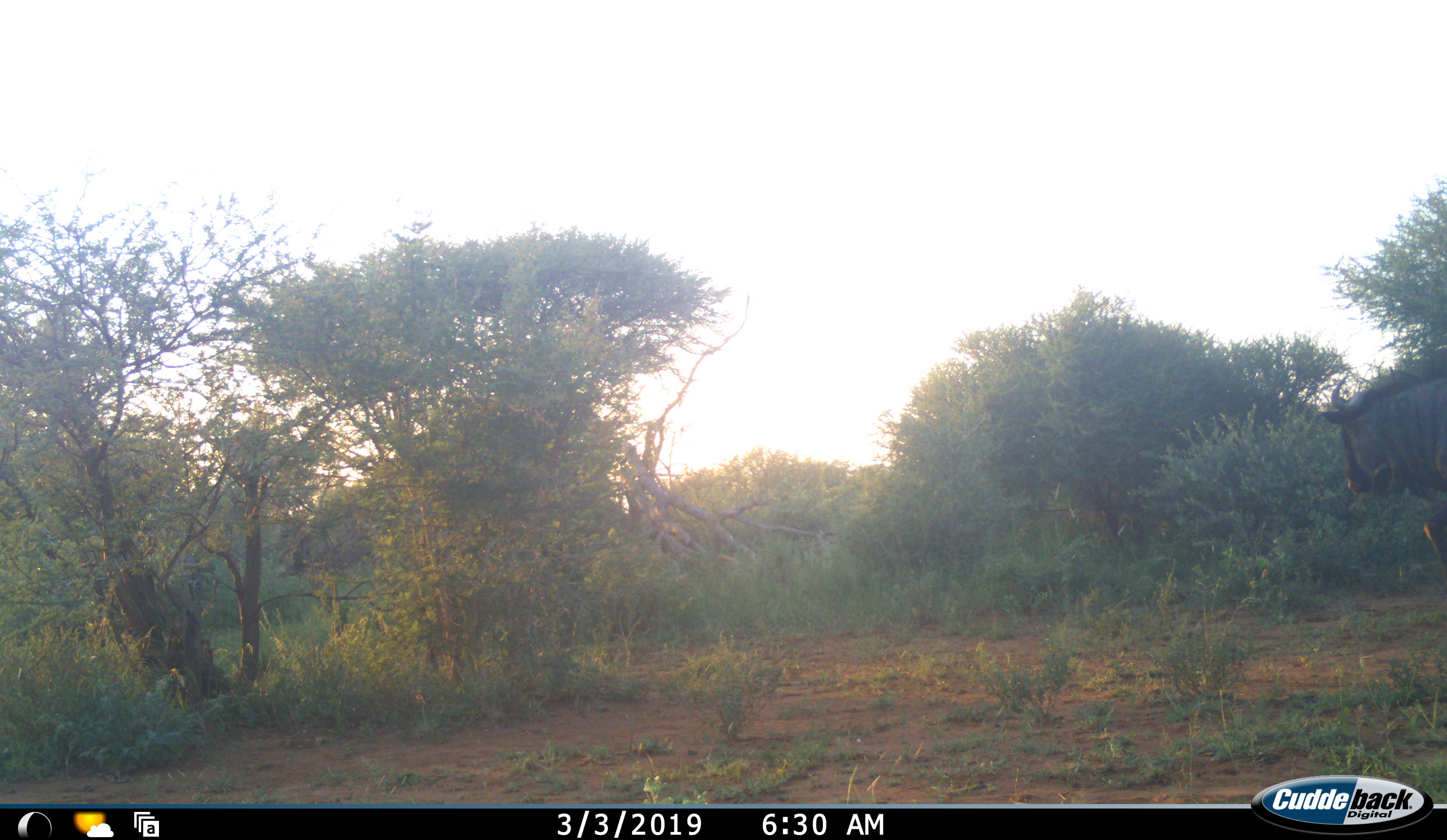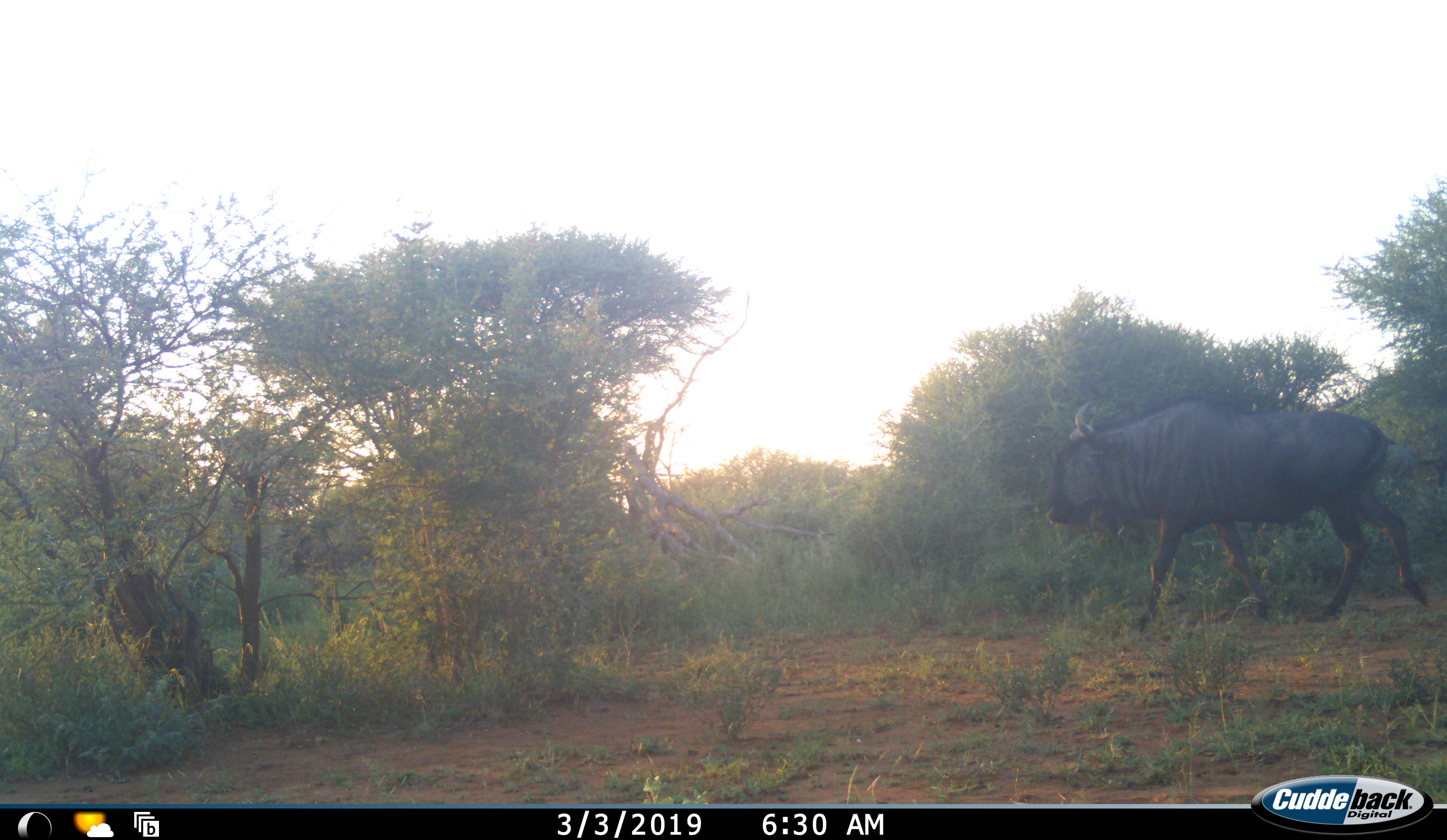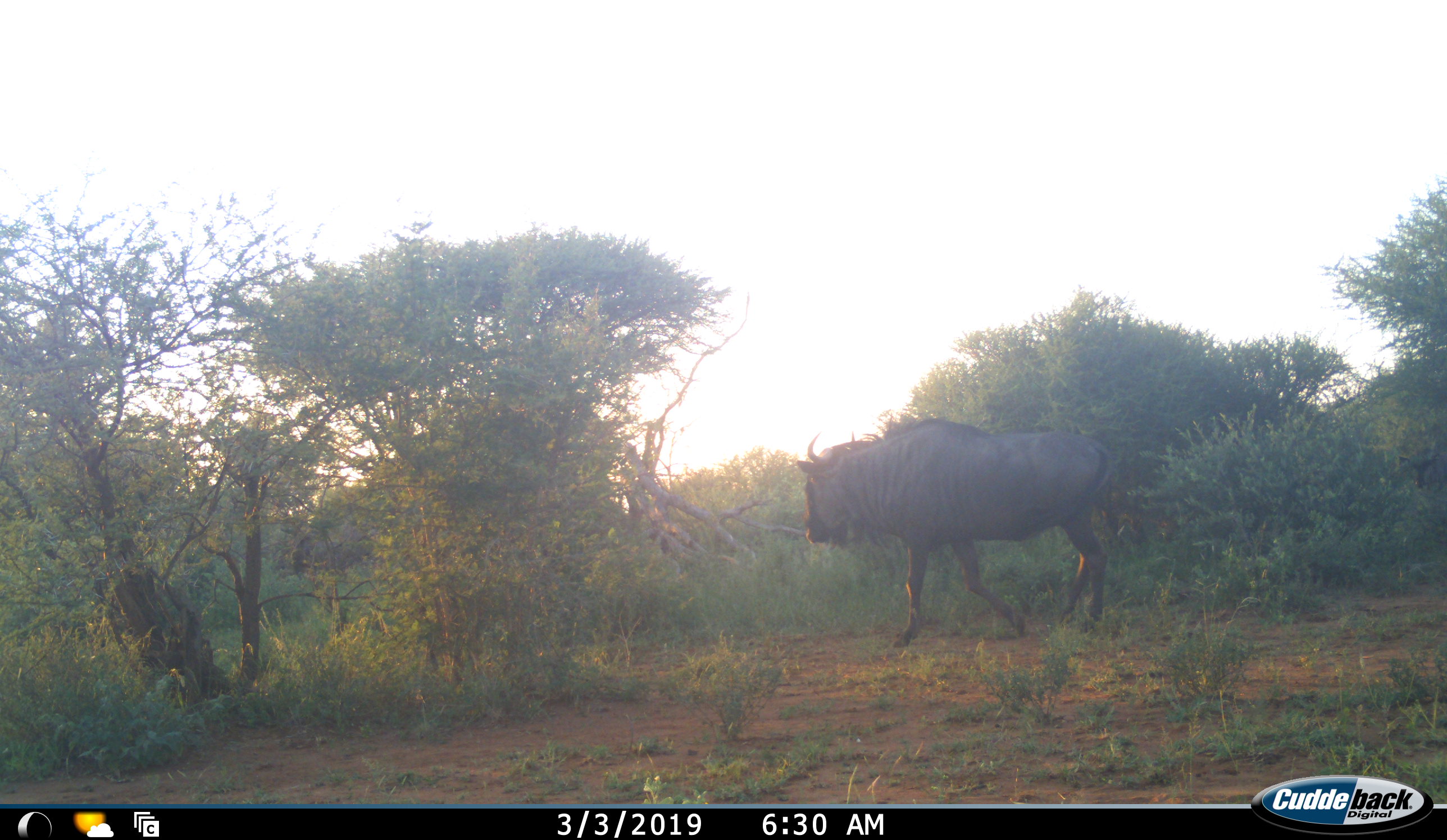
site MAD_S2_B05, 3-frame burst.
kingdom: Animalia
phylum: Chordata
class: Mammalia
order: Artiodactyla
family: Bovidae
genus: Connochaetes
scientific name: Connochaetes taurinus taurinus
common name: blue wildebeest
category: wildebeestblue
Wildebeestblue (blue wildebeest) (Connochaetes taurinus taurinus), count 1. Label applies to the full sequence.